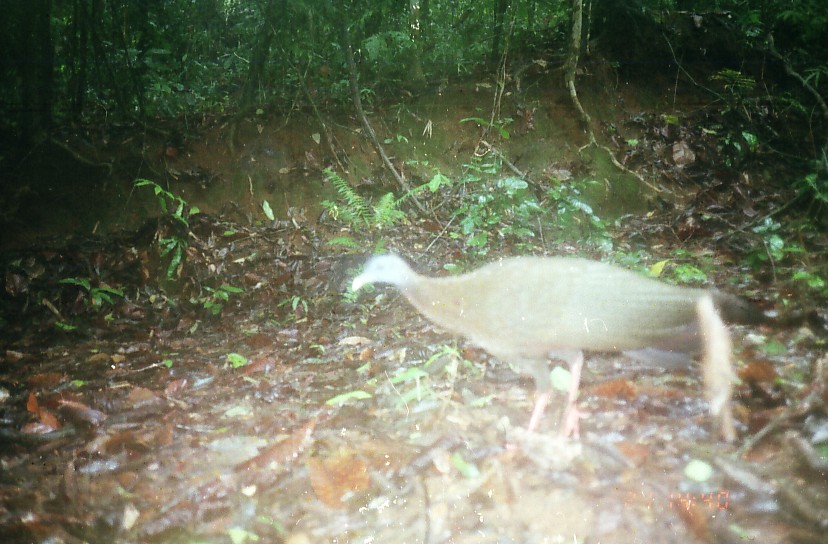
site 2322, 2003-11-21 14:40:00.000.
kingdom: Animalia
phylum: Chordata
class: Aves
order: Galliformes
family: Phasianidae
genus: Argusianus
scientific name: Argusianus argus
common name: great argus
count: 1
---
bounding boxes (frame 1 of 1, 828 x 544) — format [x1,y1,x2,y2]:
argusianus argus: [347,249,827,449]